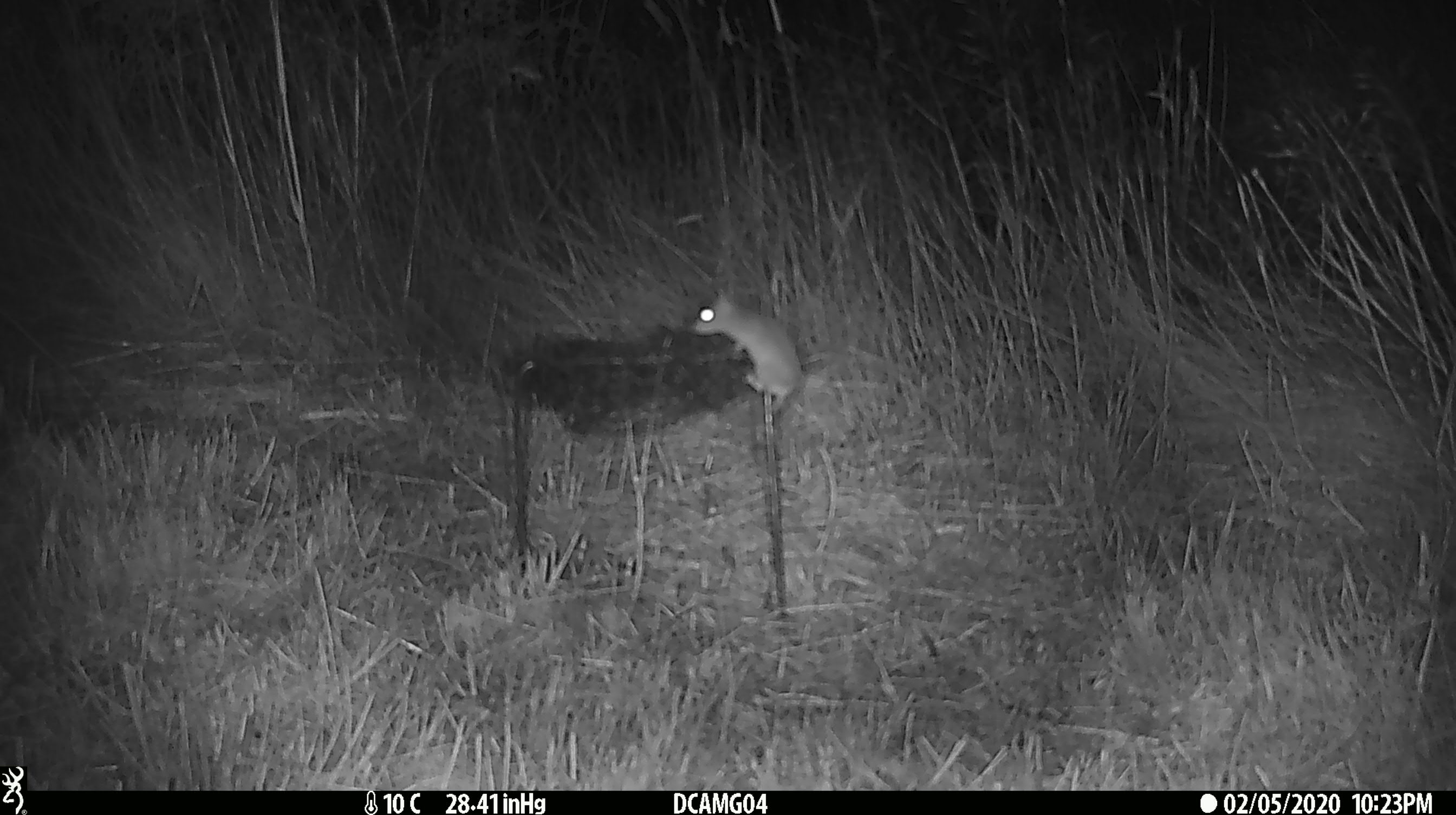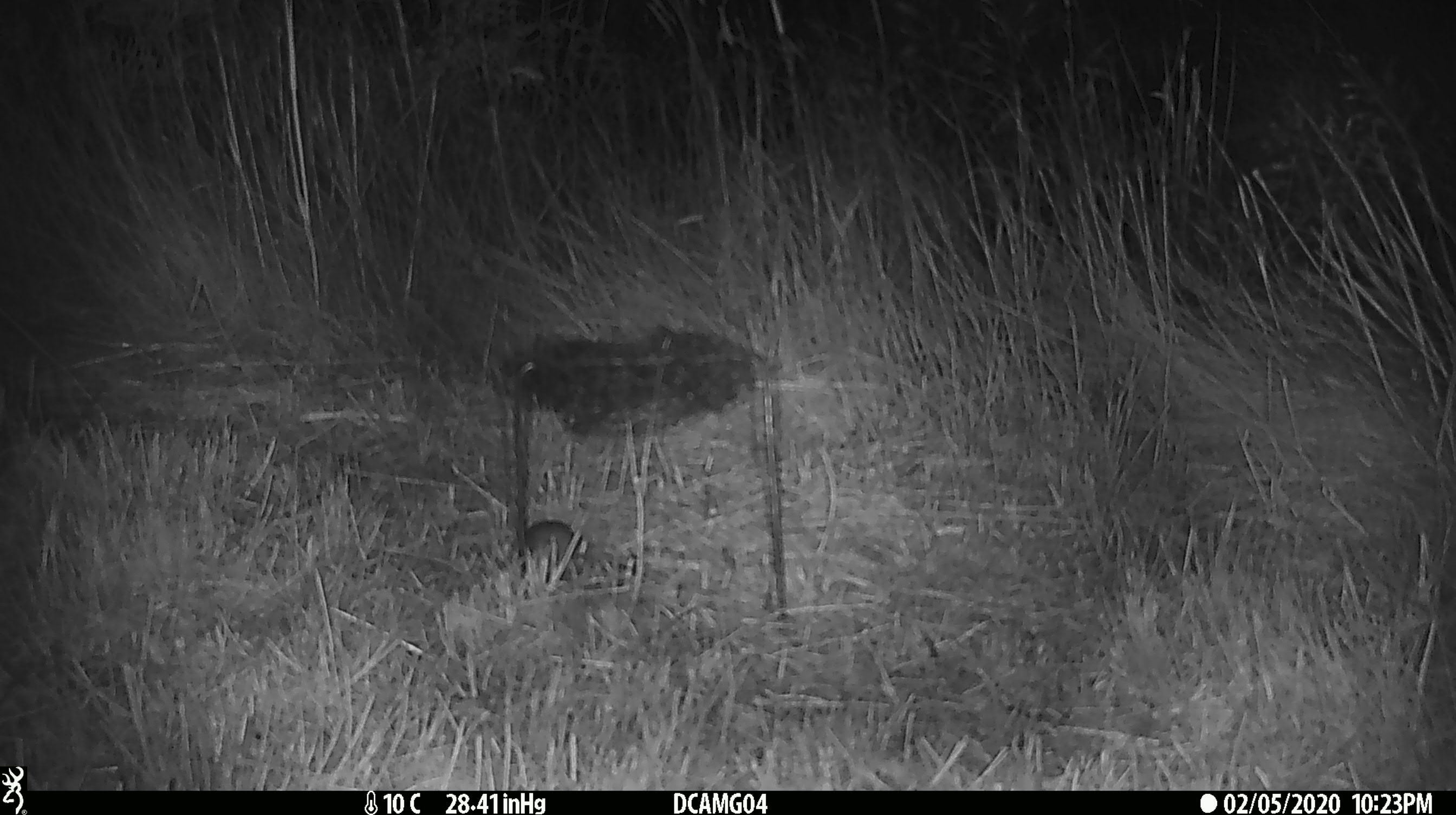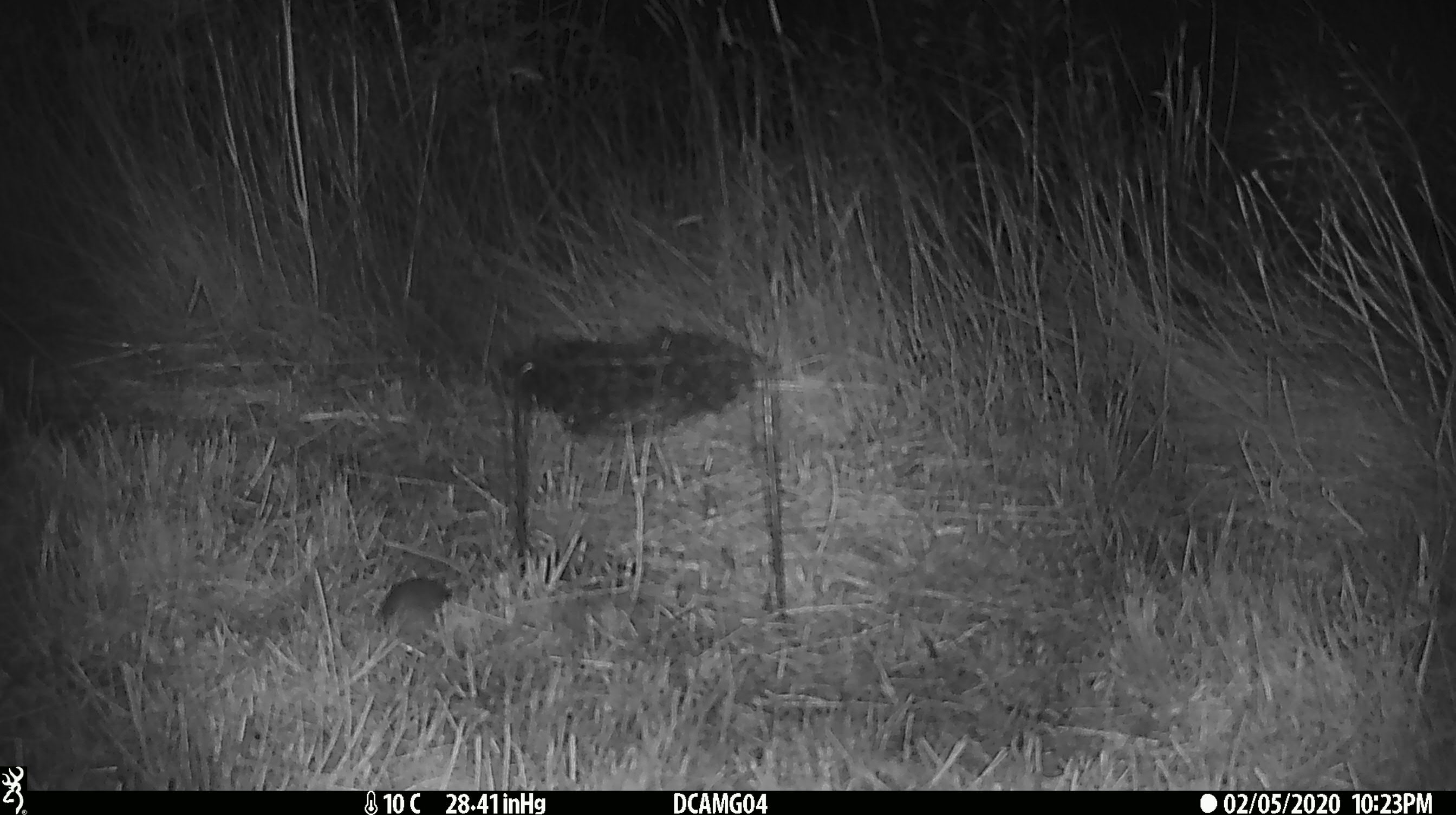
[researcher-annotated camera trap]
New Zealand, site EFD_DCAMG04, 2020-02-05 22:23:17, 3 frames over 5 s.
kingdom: Animalia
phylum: Chordata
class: Mammalia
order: Rodentia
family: Muridae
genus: Mus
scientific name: Mus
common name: mouse